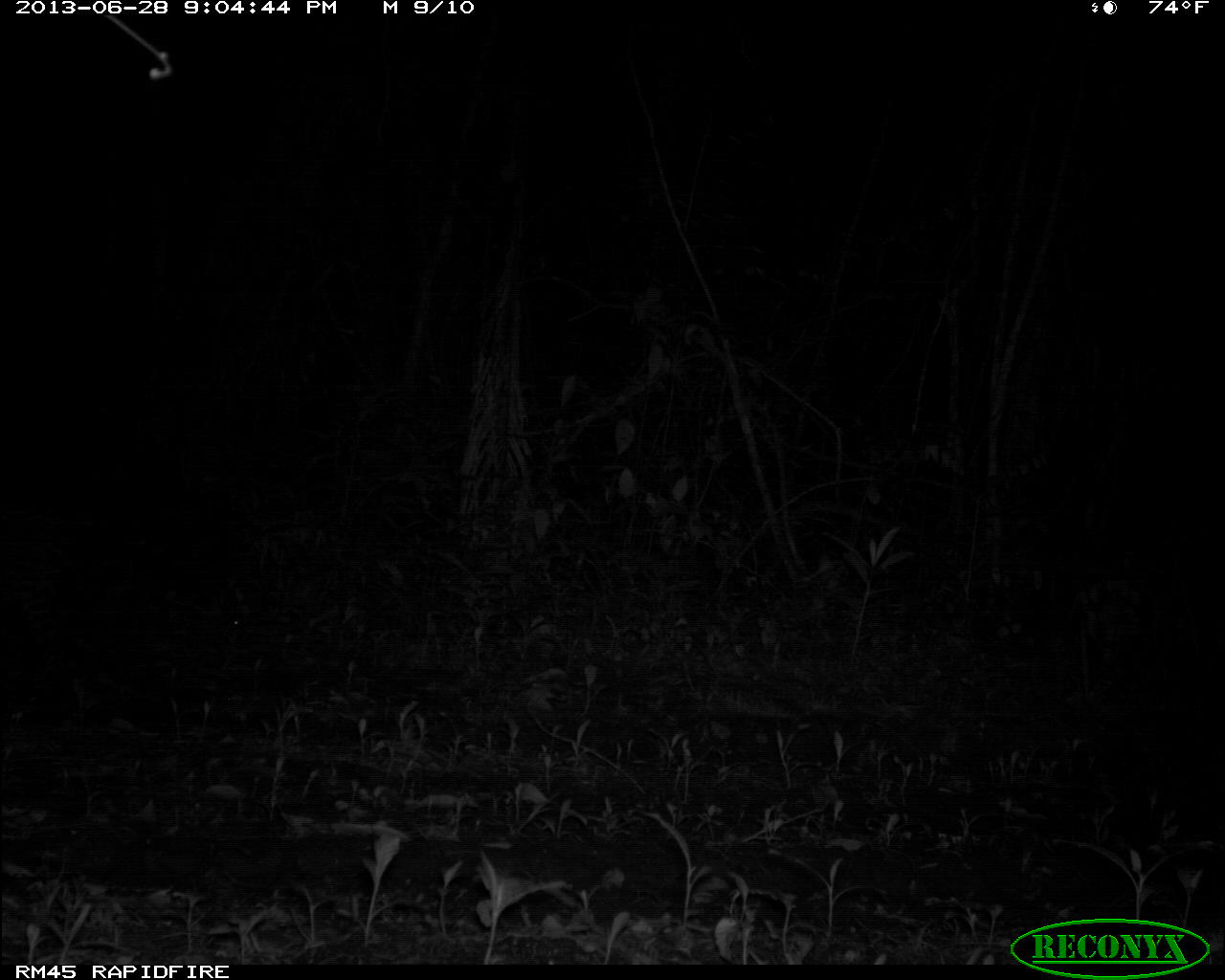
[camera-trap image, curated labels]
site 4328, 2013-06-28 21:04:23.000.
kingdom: Animalia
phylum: Chordata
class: Mammalia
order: Carnivora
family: Felidae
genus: Leopardus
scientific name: Leopardus pardalis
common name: ocelot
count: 1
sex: male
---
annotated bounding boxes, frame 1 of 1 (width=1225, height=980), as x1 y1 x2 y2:
leopardus pardalis: 0 504 149 735